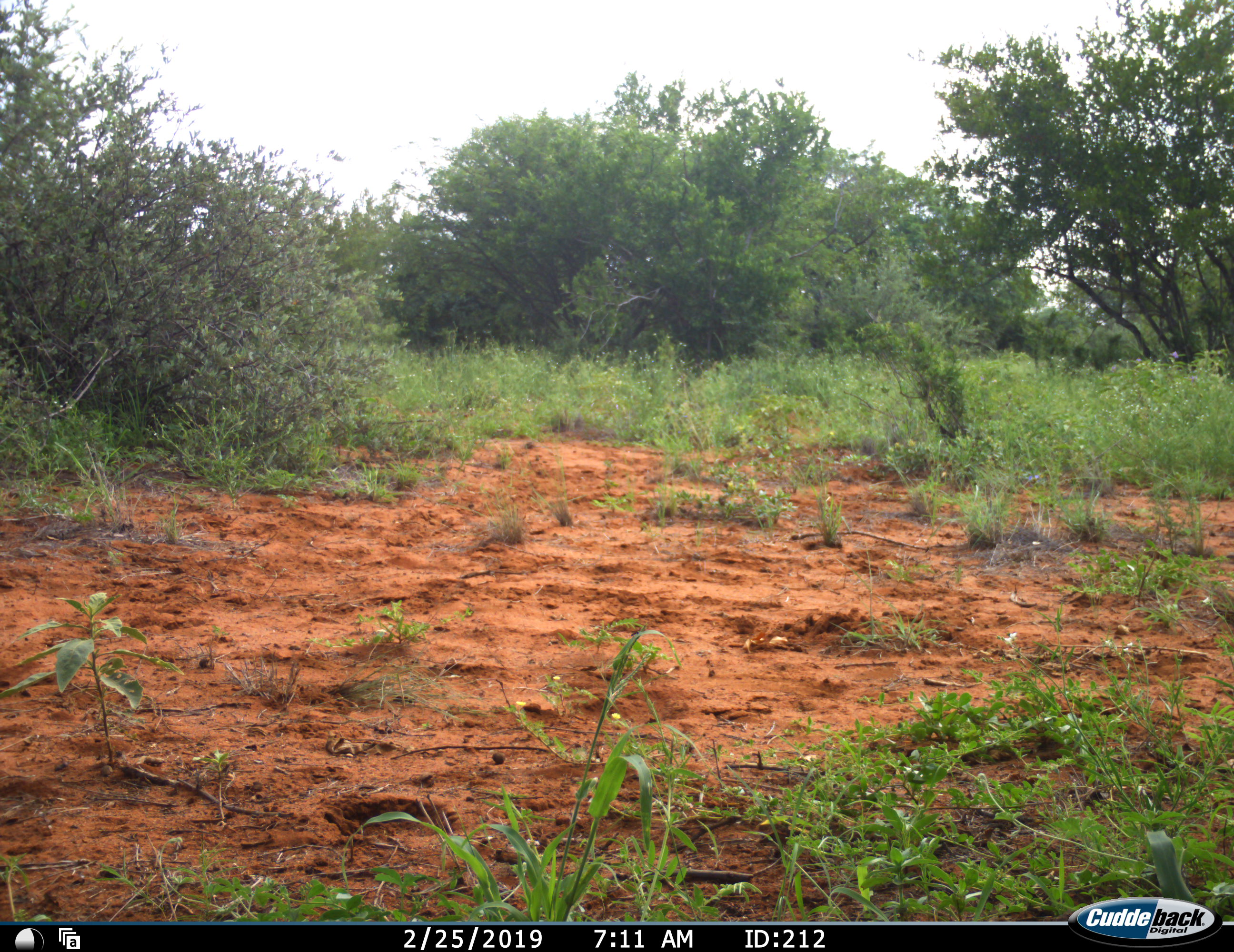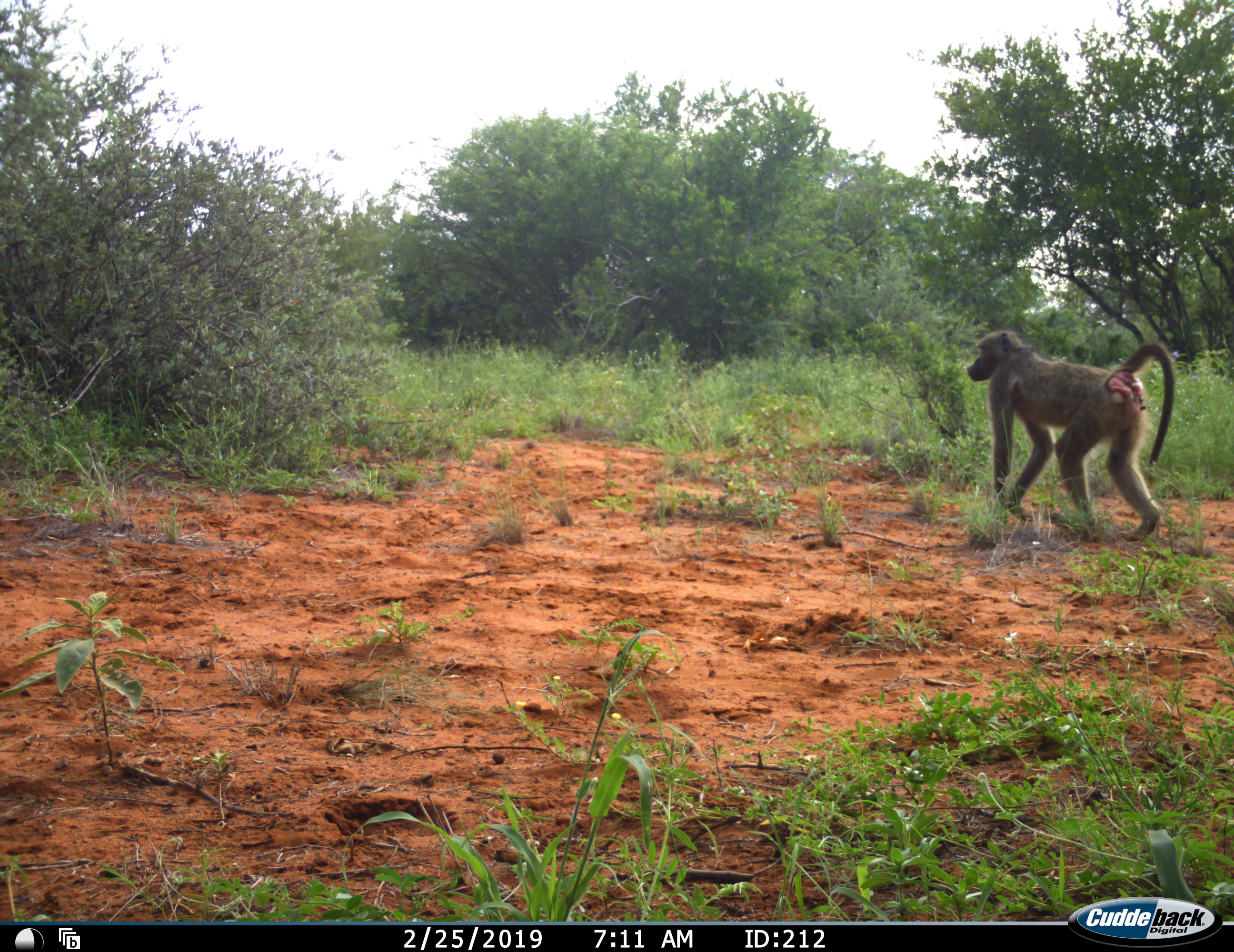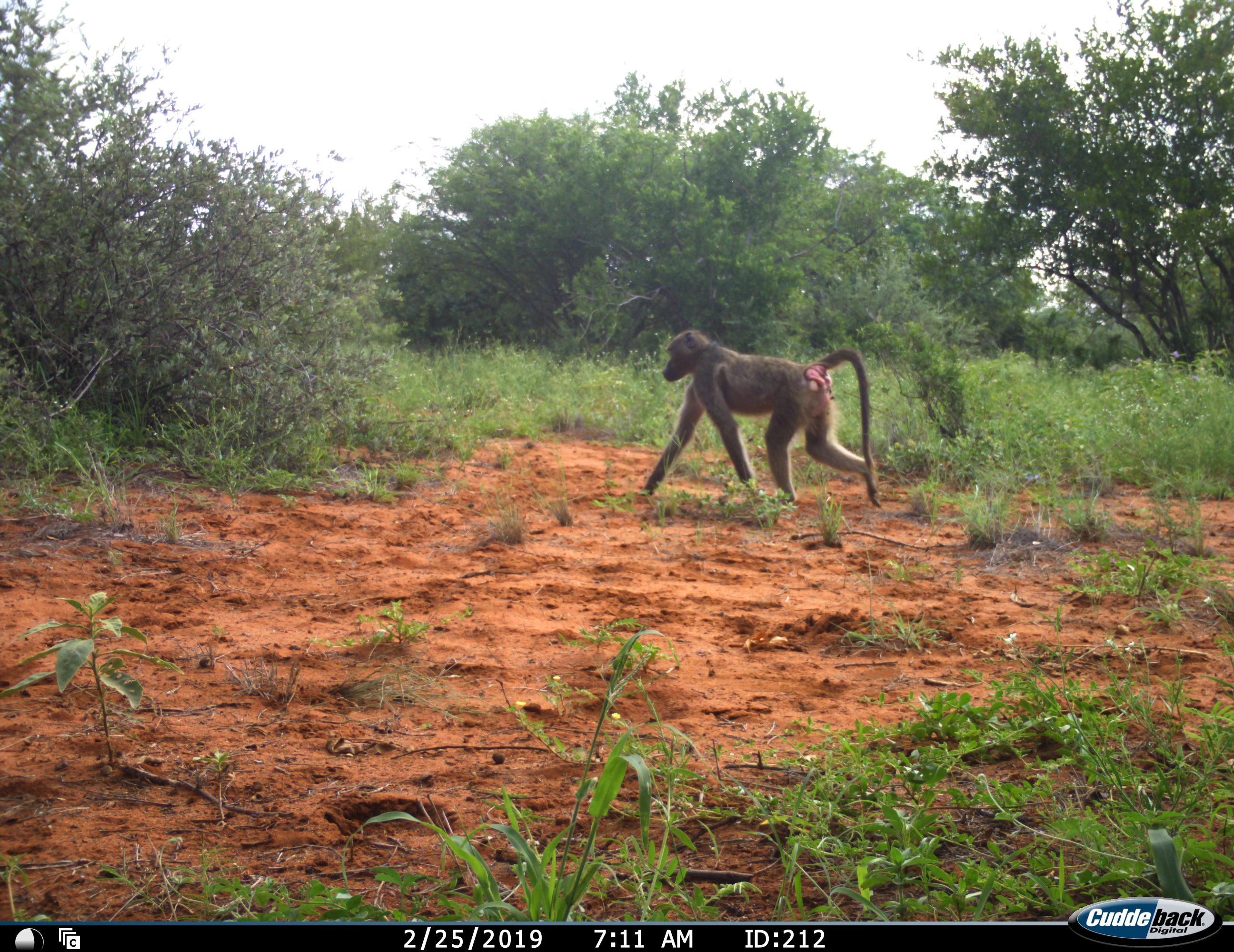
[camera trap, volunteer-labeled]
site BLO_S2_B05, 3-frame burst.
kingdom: Animalia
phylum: Chordata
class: Mammalia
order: Primates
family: Cercopithecidae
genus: Papio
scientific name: Papio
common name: baboon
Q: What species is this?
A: Baboon (Papio).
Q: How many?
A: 1.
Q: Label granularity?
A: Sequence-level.